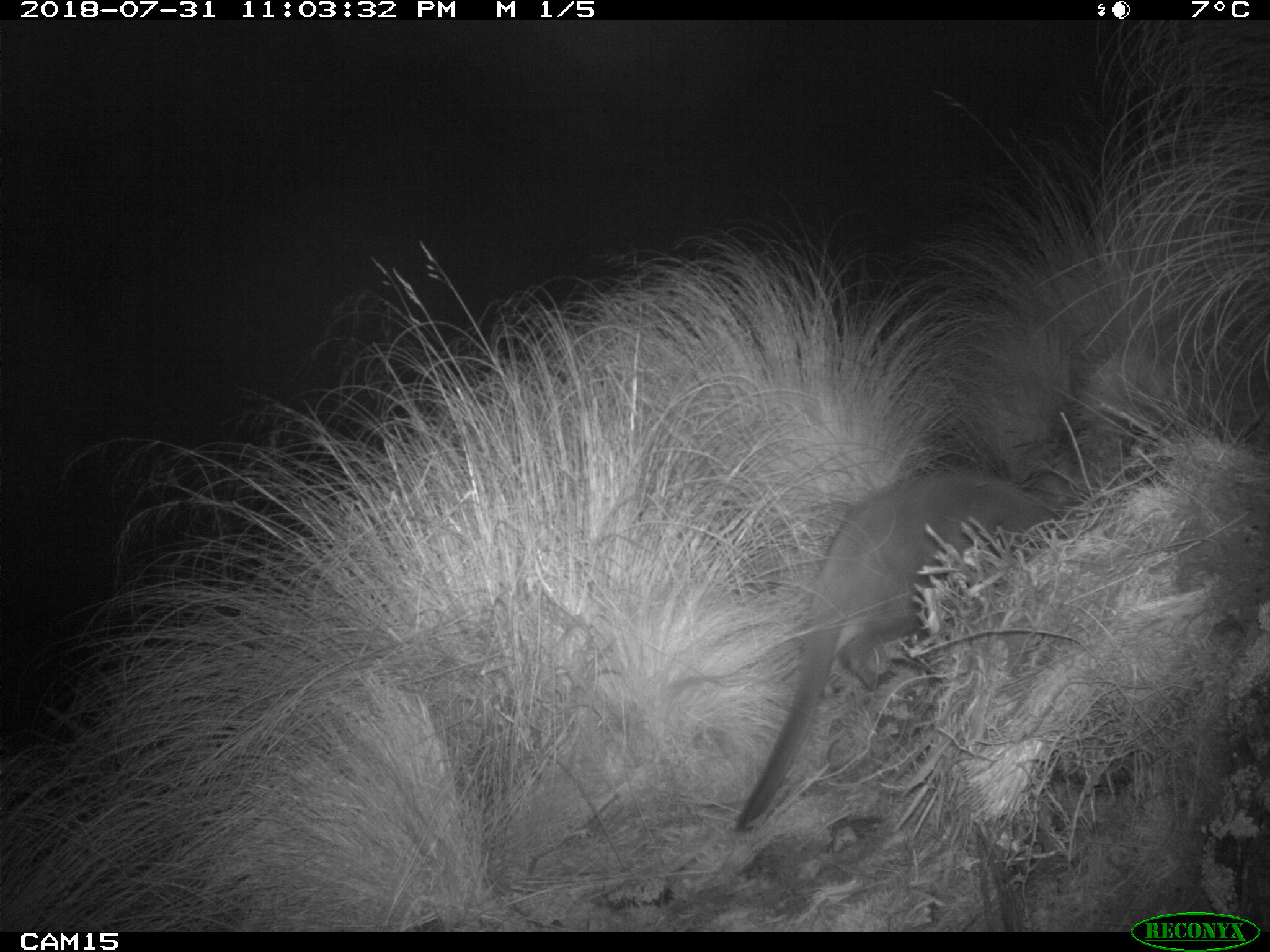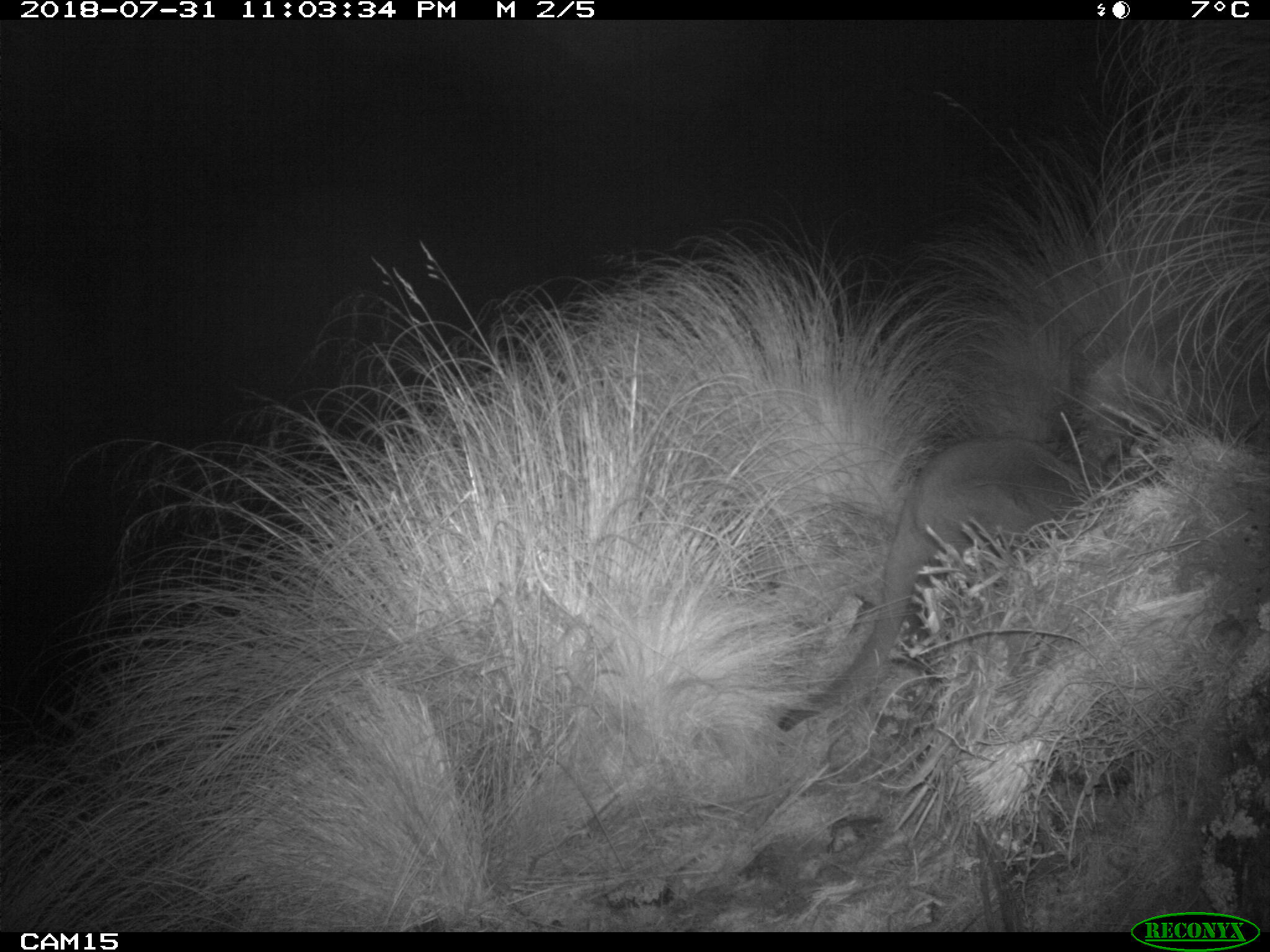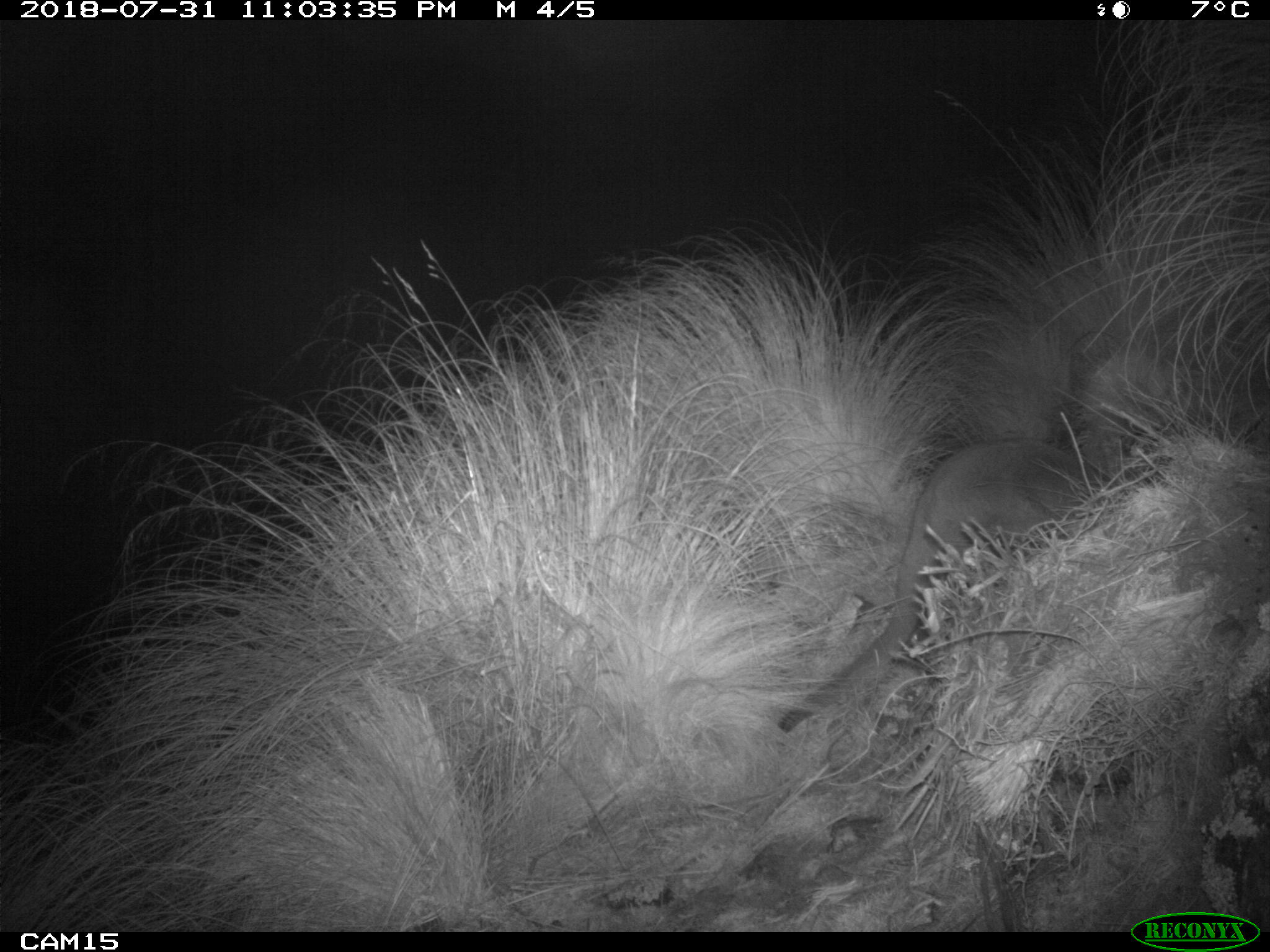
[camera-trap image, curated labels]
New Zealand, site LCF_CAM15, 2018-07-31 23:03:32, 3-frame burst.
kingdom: Animalia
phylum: Chordata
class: Mammalia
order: Diprotodontia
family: Macropodidae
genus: Notamacropus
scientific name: Notamacropus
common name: wallaby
Wallaby (Notamacropus).